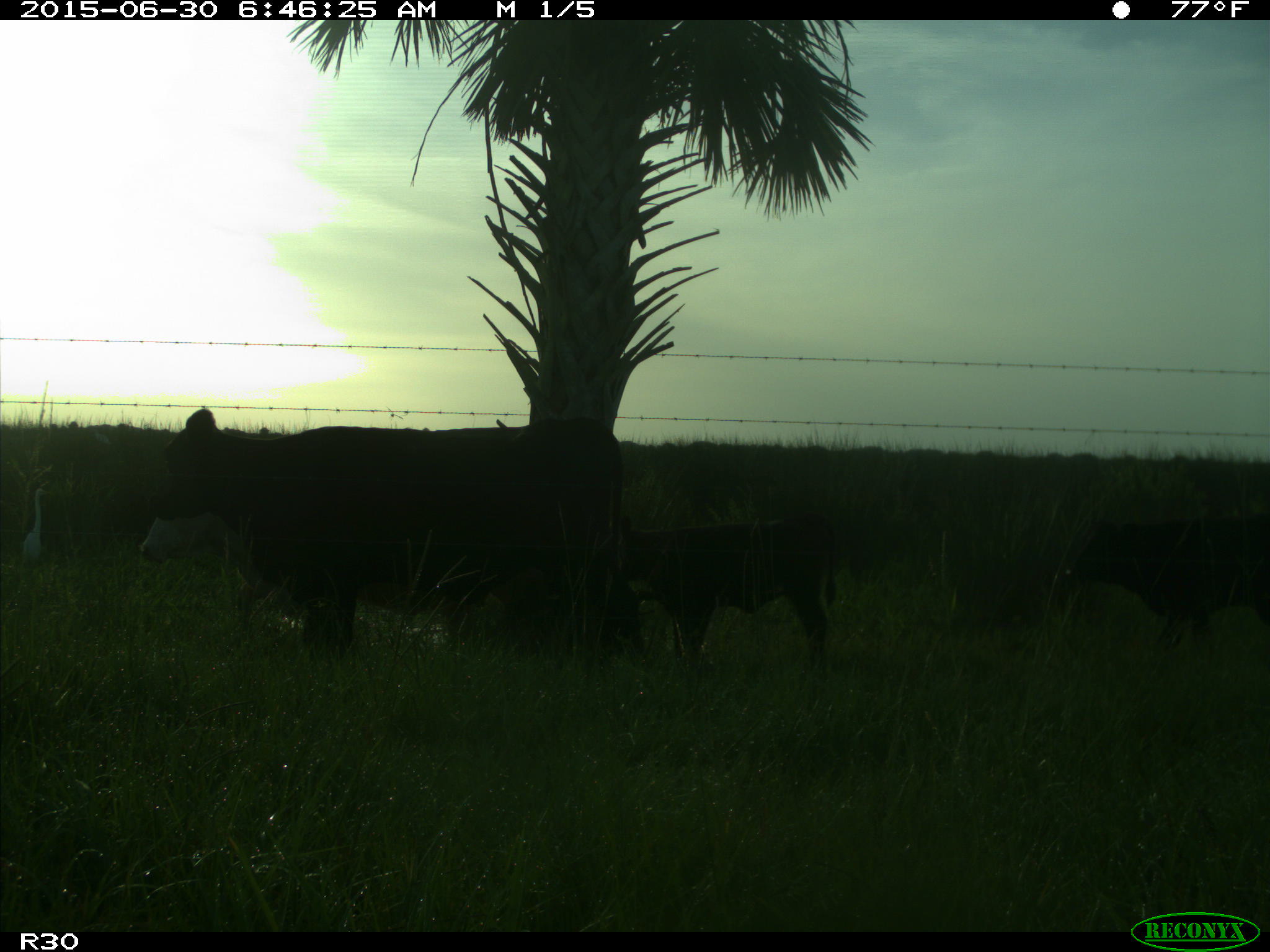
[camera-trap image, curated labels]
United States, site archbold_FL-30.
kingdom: Animalia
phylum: Chordata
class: Mammalia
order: Artiodactyla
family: Bovidae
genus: Bos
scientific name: Bos taurus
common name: domestic cow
Bos taurus (domestic cow).